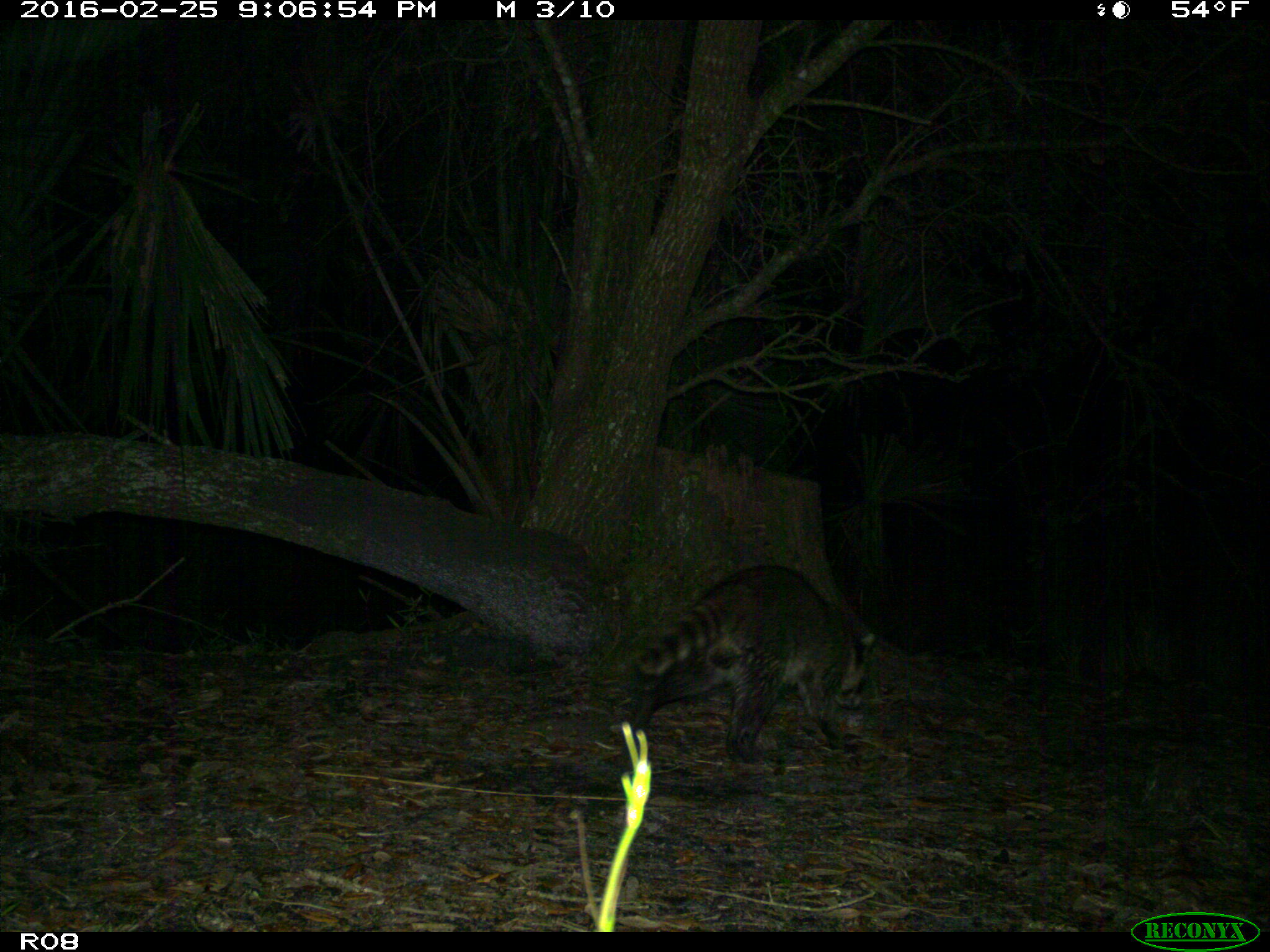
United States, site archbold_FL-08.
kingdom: Animalia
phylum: Chordata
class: Mammalia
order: Carnivora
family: Procyonidae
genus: Procyon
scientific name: Procyon lotor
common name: common raccoon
Procyon lotor (common raccoon).